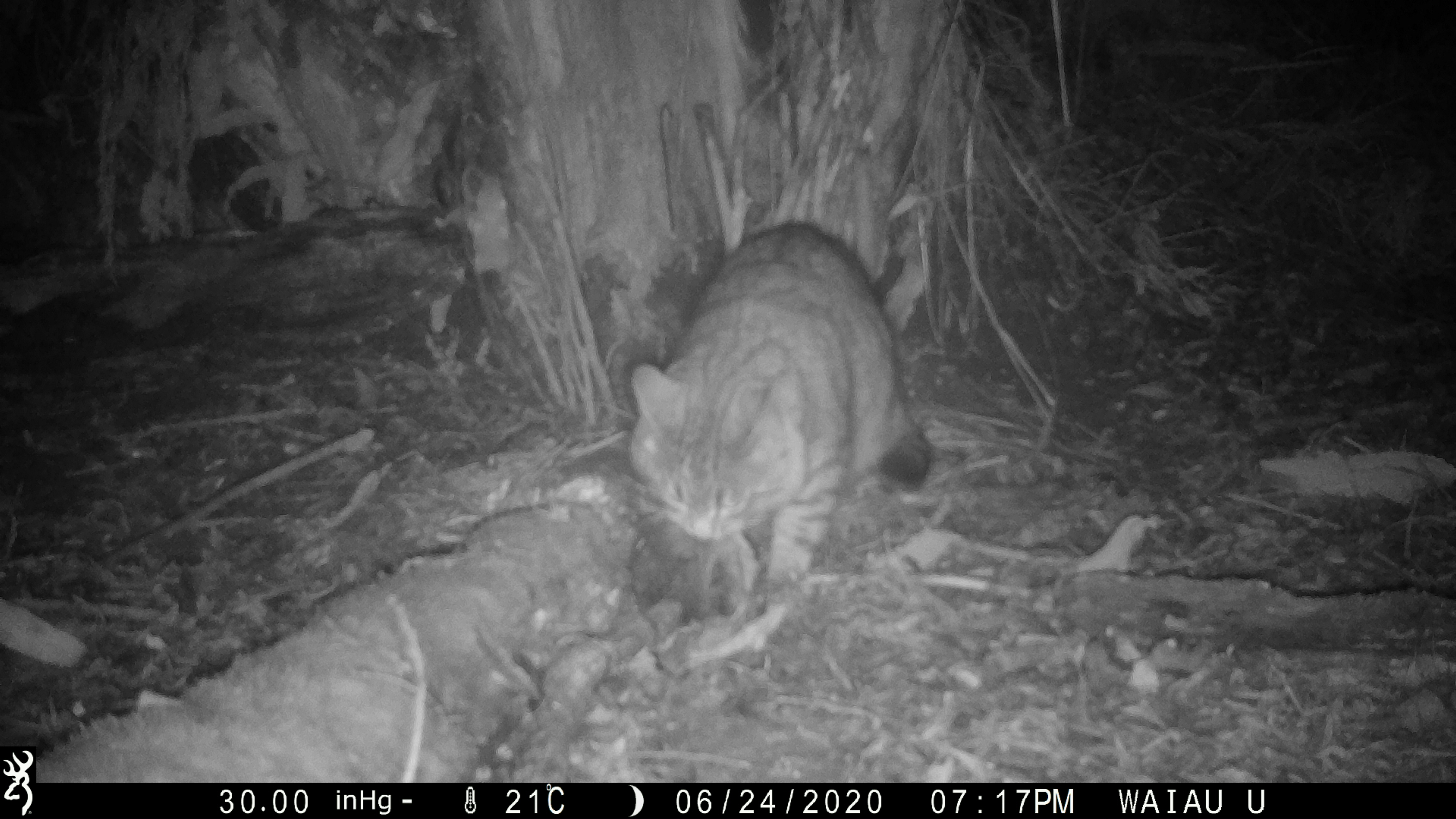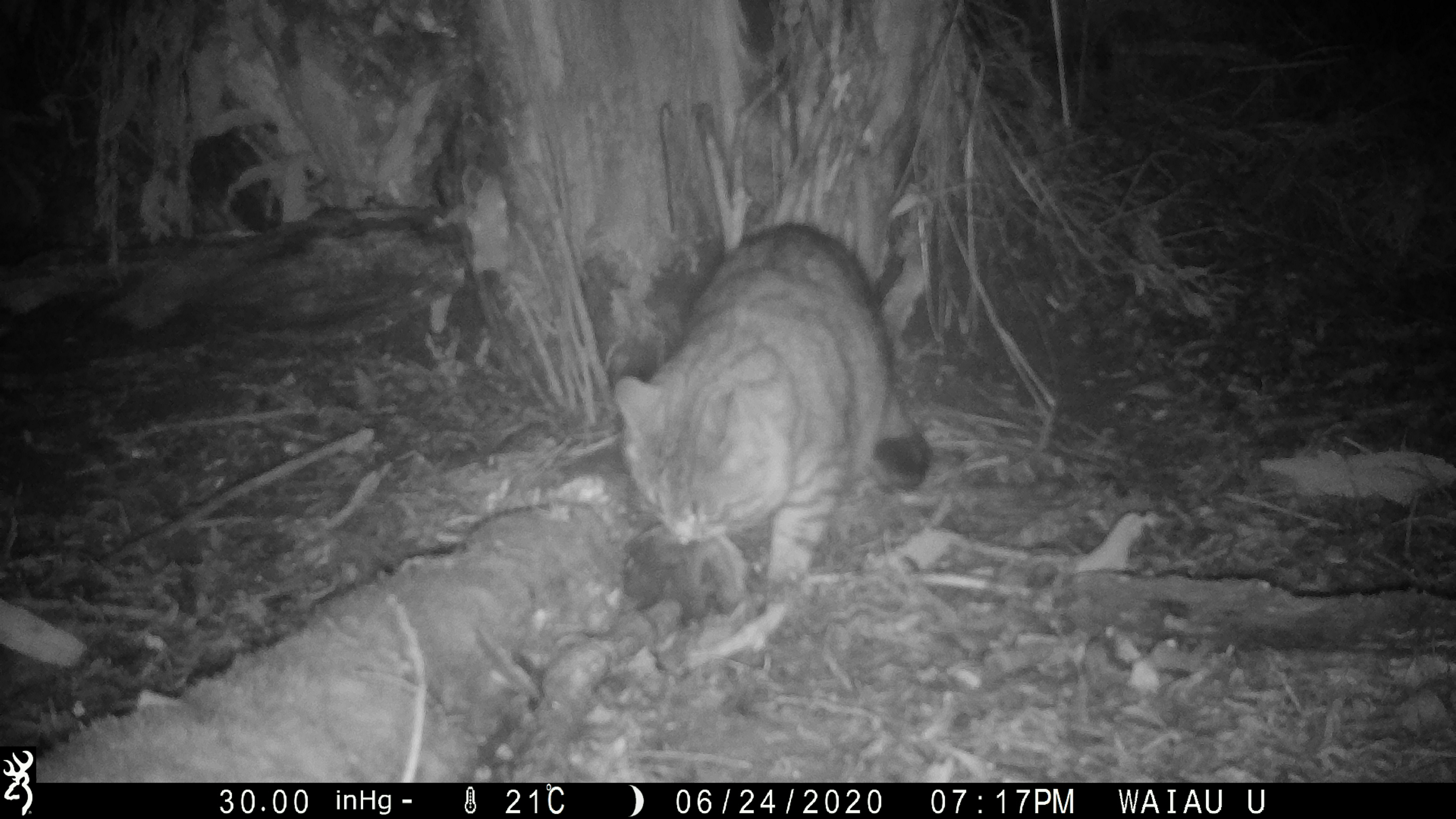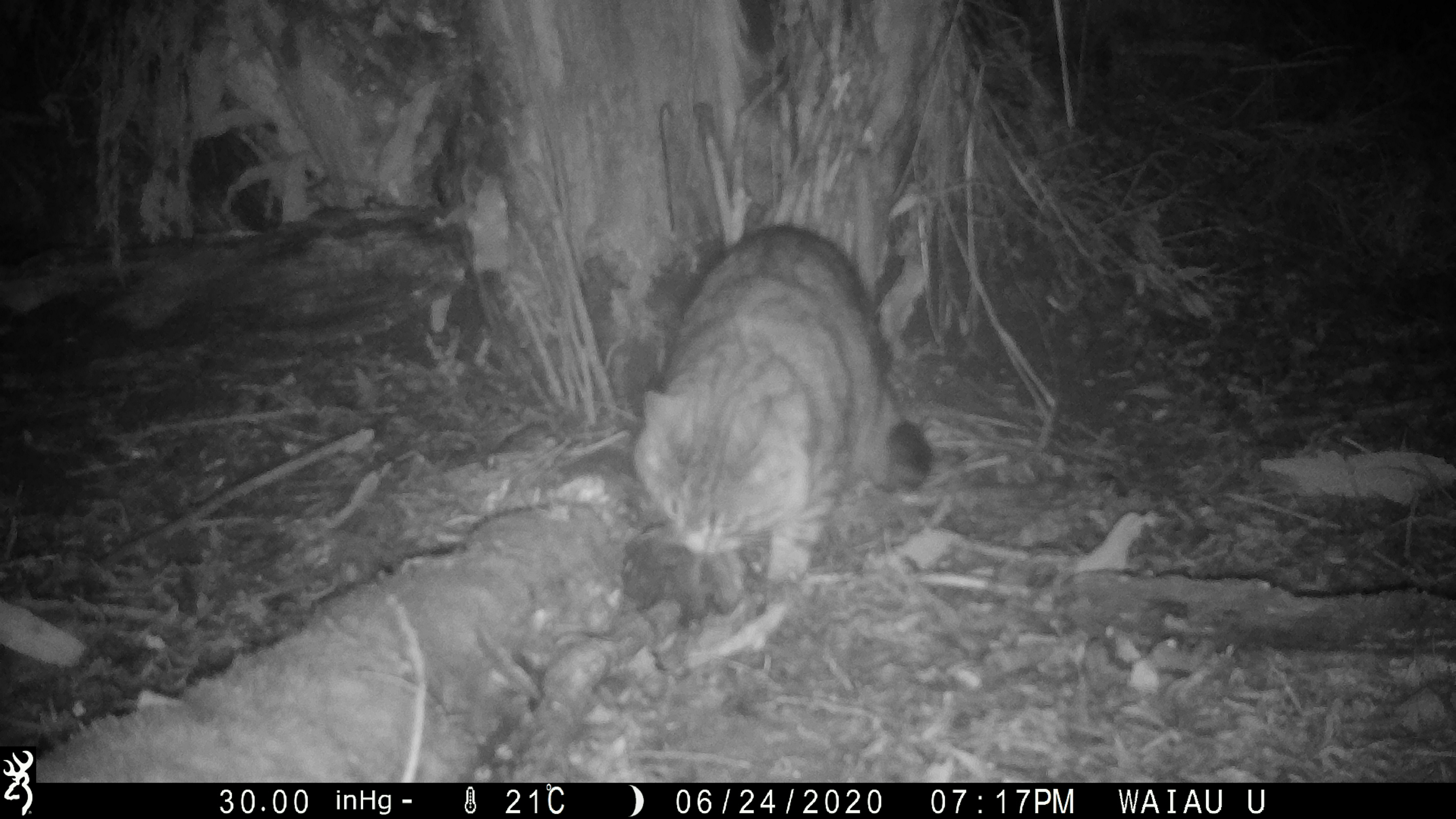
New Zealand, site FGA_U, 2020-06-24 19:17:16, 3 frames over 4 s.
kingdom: Animalia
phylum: Chordata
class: Mammalia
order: Carnivora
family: Felidae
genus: Felis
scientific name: Felis catus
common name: domestic cat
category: cat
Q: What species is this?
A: Cat (domestic cat) (Felis catus).